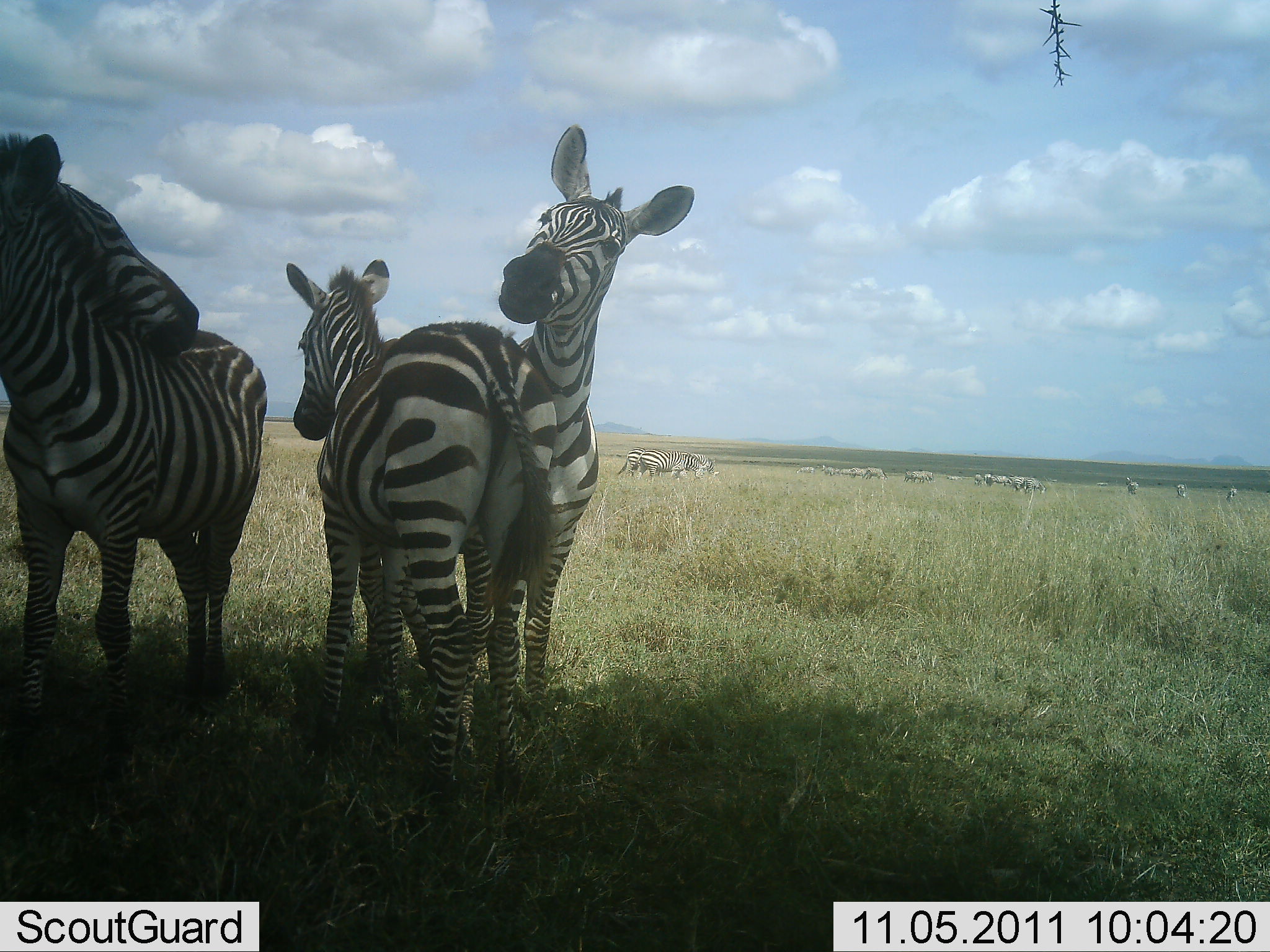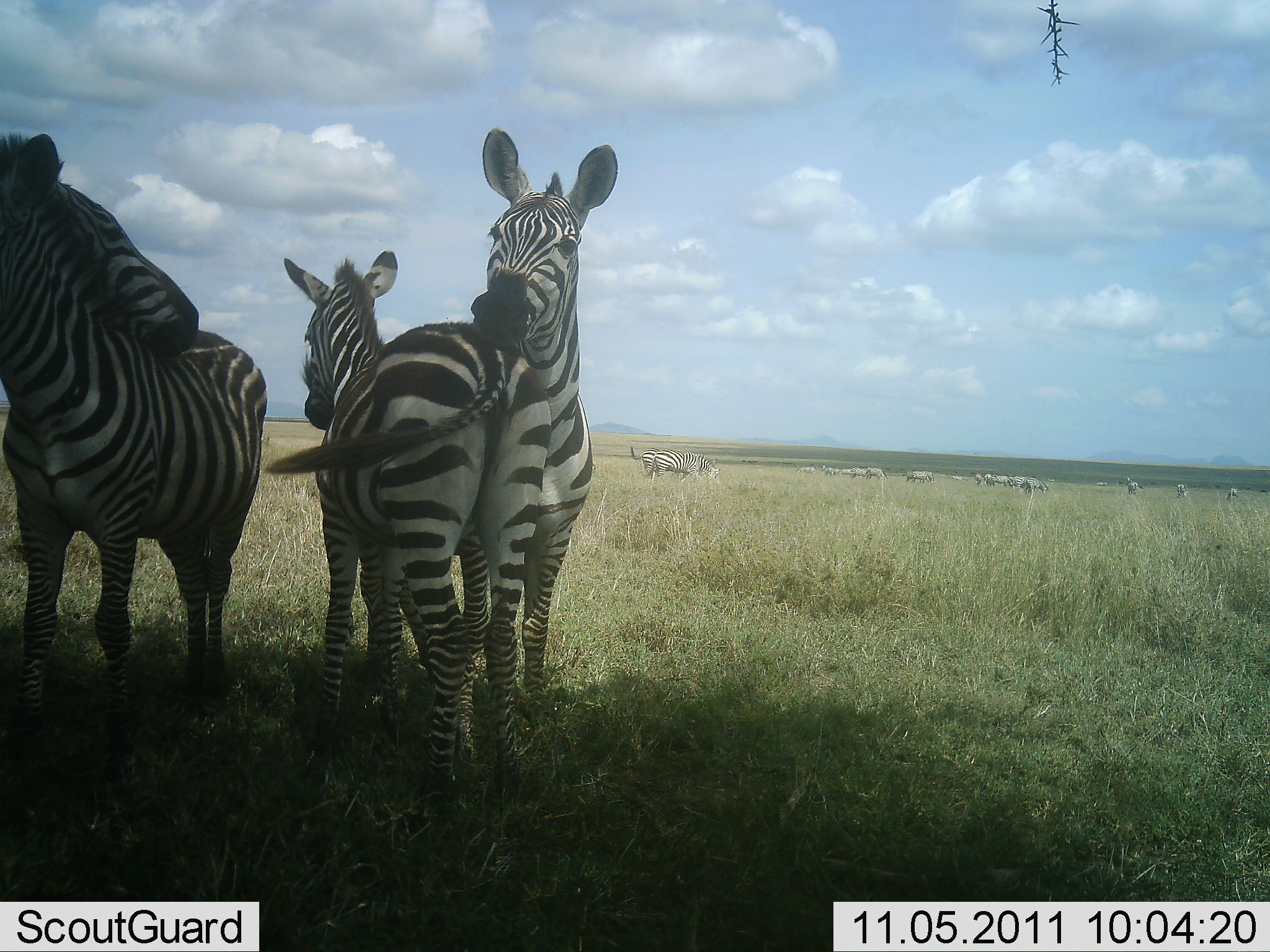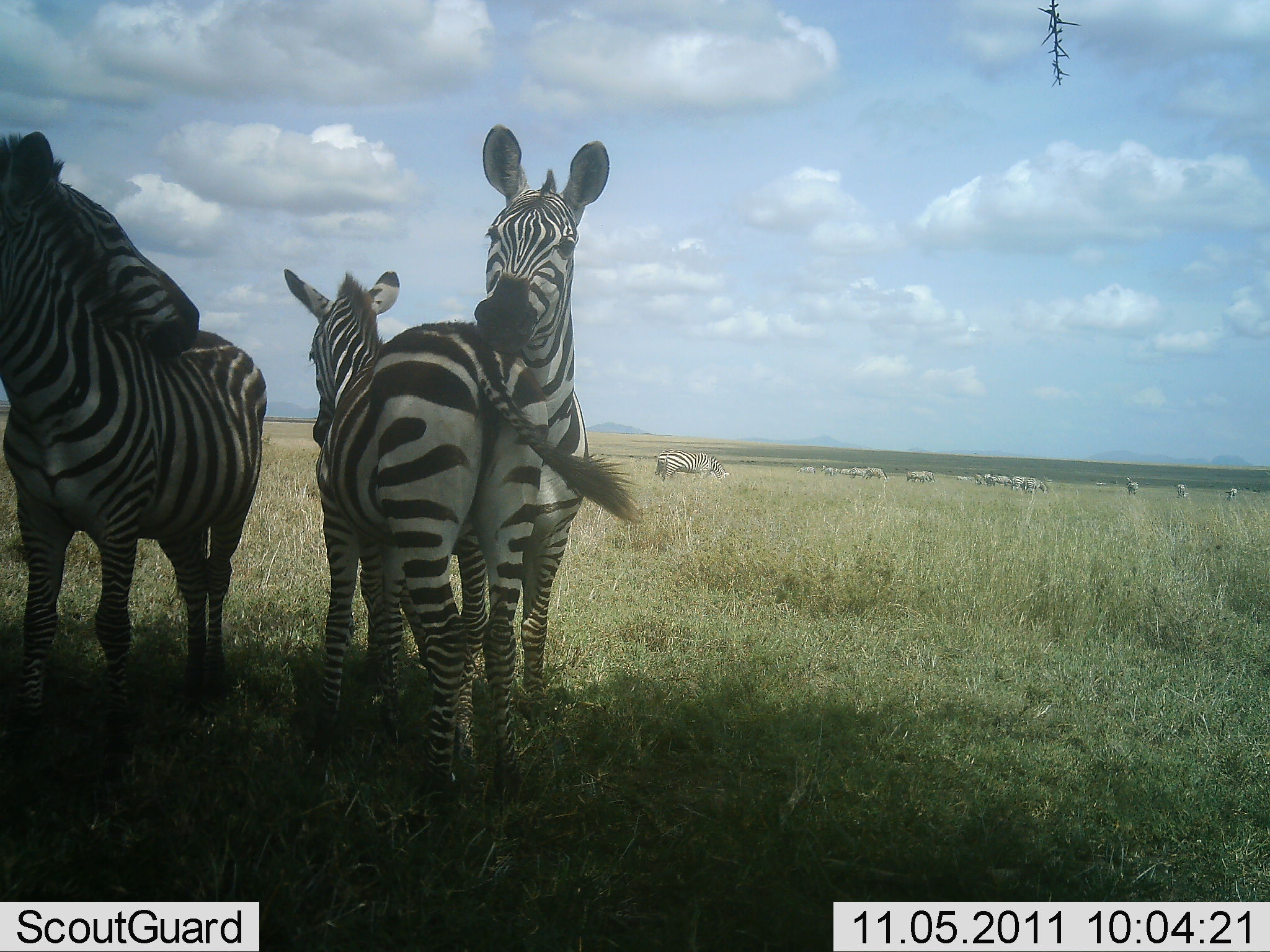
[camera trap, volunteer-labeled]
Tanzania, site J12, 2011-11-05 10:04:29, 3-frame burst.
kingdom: Animalia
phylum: Chordata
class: Mammalia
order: Perissodactyla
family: Equidae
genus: Equus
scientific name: Equus quagga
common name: plains zebra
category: zebra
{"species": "zebra (plains zebra) (Equus quagga)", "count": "11-50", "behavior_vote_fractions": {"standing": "73%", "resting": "20%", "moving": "20%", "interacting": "47%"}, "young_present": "20%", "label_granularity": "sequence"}